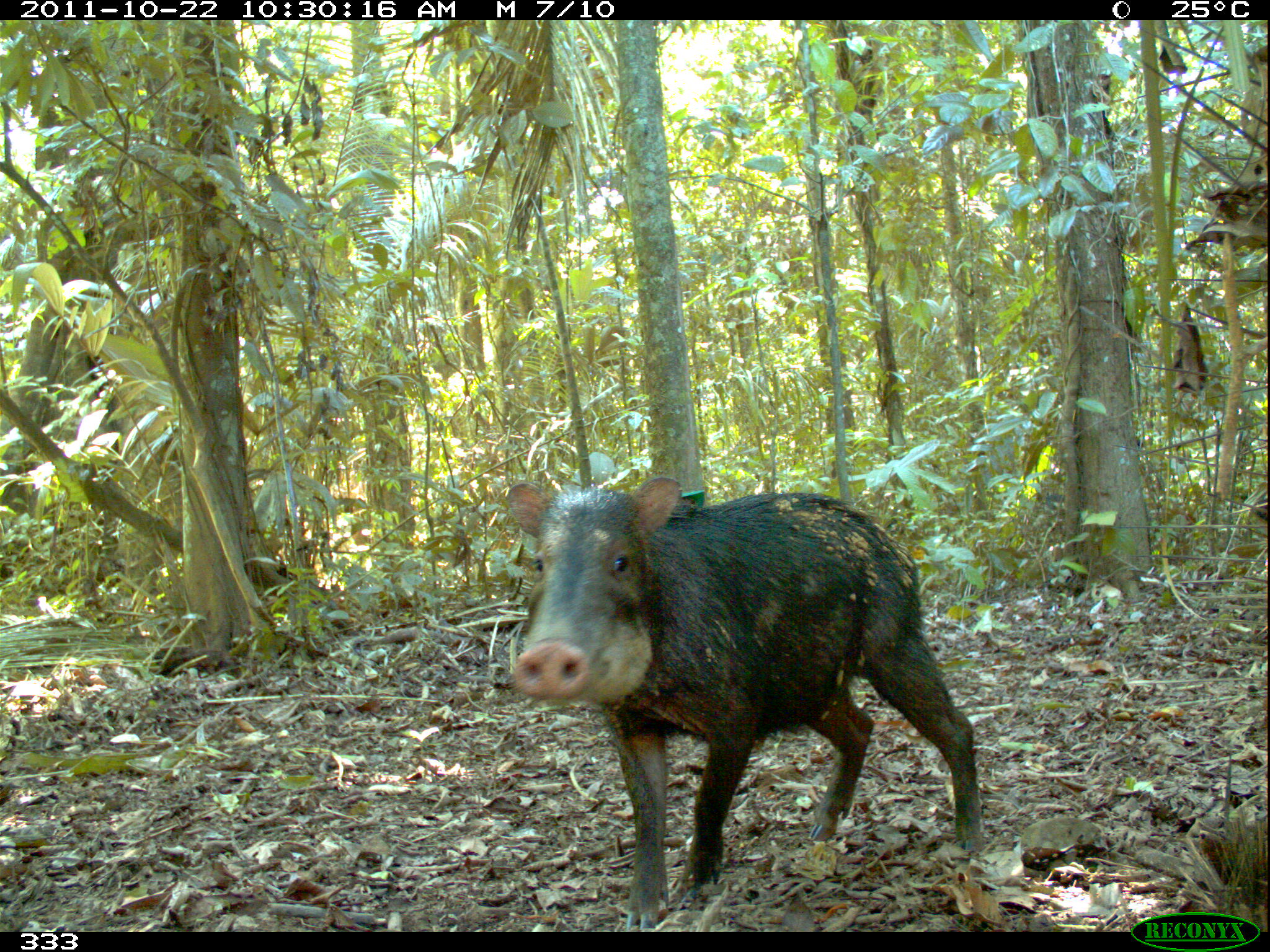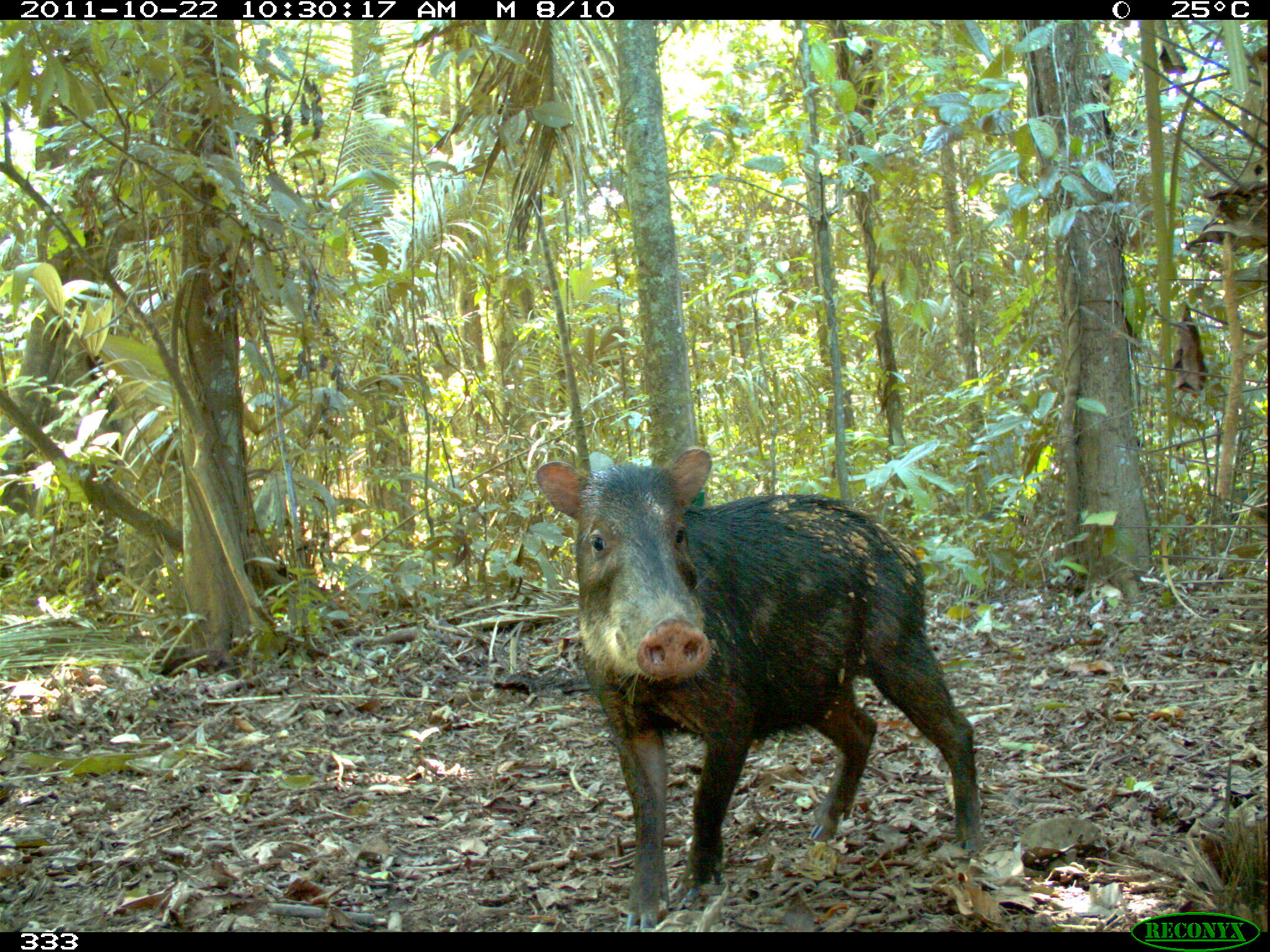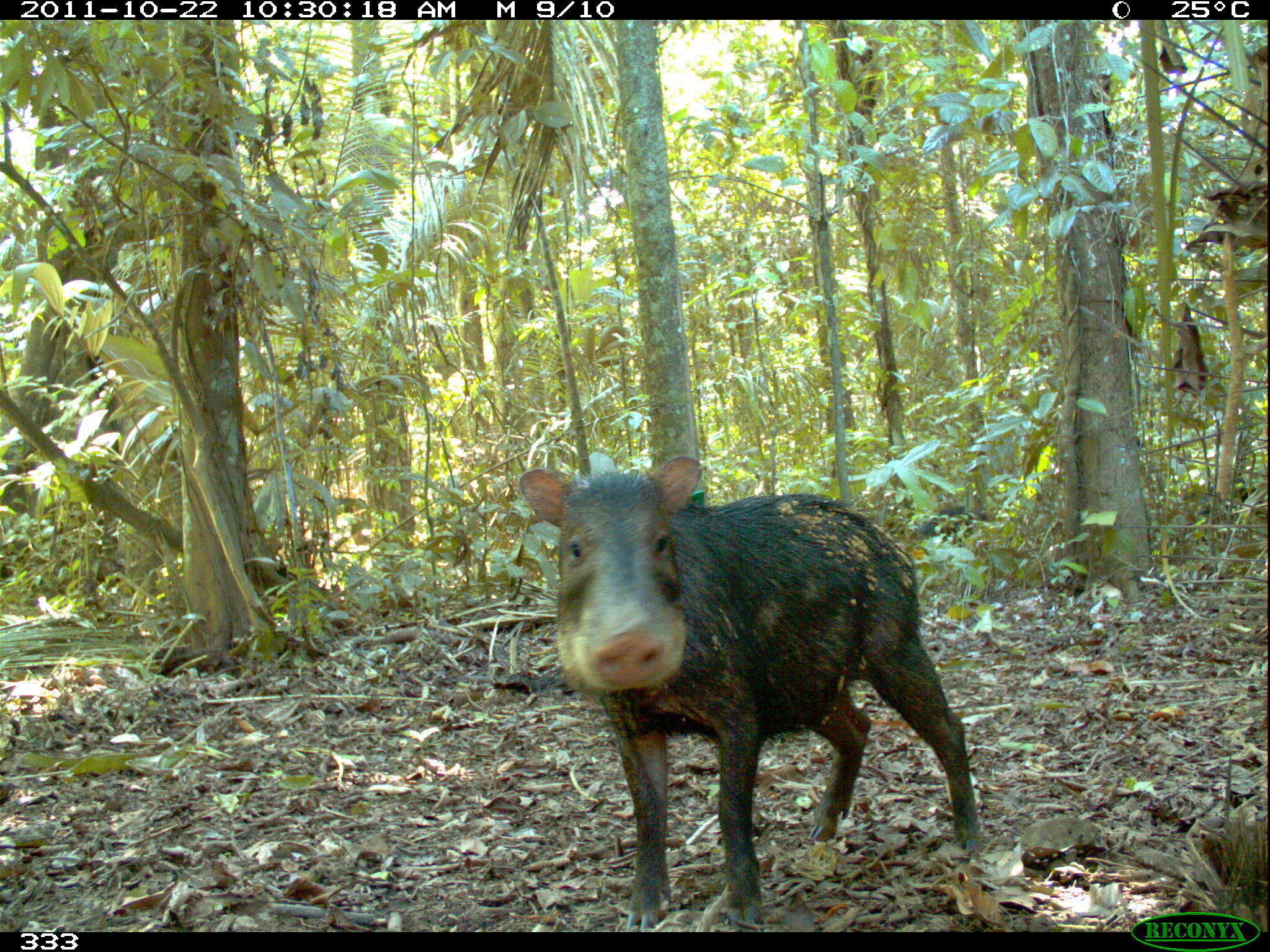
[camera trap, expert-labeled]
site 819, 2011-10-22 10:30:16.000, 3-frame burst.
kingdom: Animalia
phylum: Chordata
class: Mammalia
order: Artiodactyla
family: Tayassuidae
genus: Tayassu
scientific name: Tayassu pecari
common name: white-lipped peccary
Tayassu pecari (white-lipped peccary).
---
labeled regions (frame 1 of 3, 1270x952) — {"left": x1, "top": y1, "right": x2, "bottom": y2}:
tayassu pecari: {"left": 504, "top": 474, "right": 983, "bottom": 932}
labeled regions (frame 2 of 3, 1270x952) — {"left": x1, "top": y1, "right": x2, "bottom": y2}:
tayassu pecari: {"left": 535, "top": 445, "right": 985, "bottom": 932}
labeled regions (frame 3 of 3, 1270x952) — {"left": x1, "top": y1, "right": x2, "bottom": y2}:
tayassu pecari: {"left": 519, "top": 454, "right": 982, "bottom": 932}